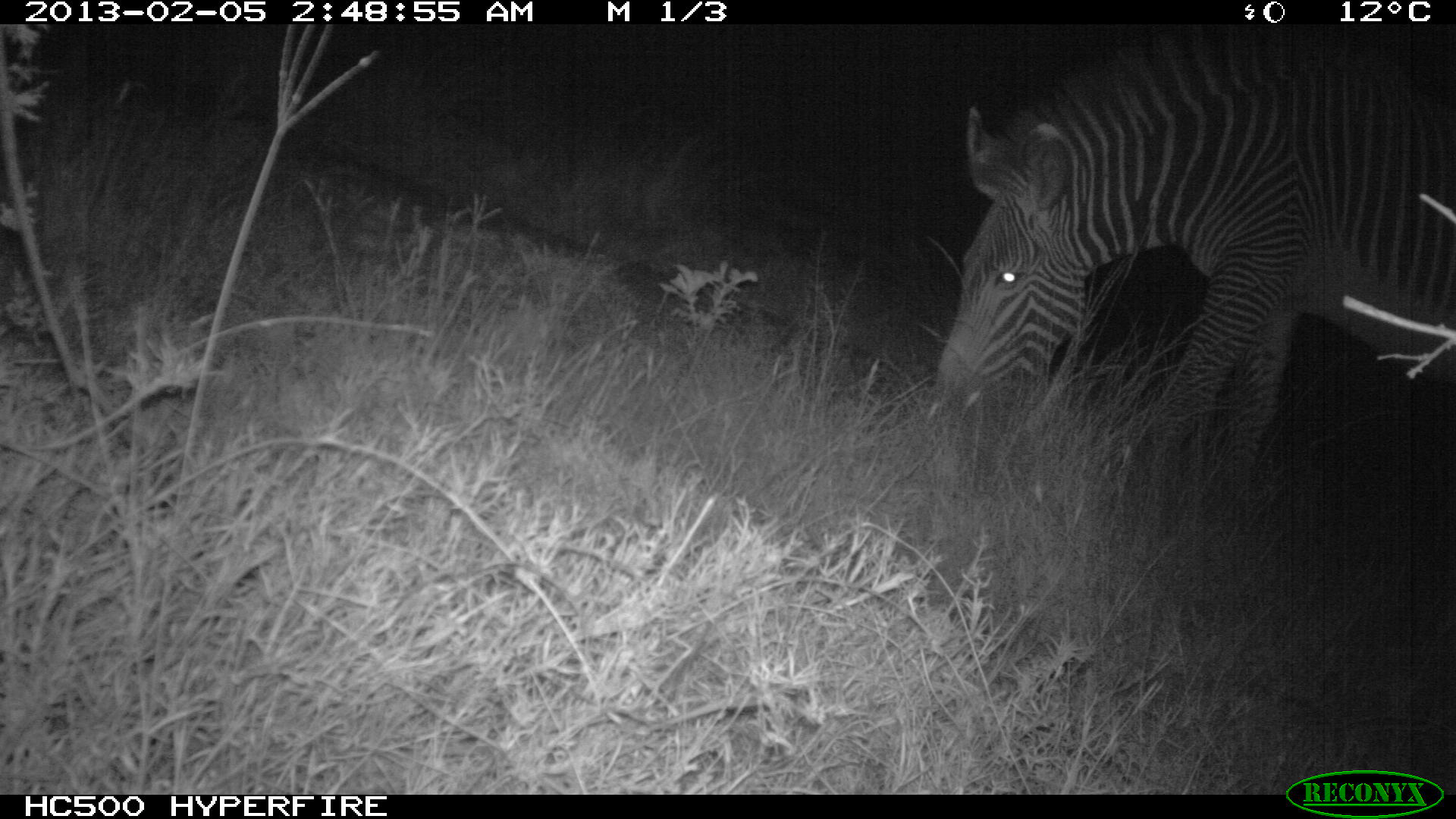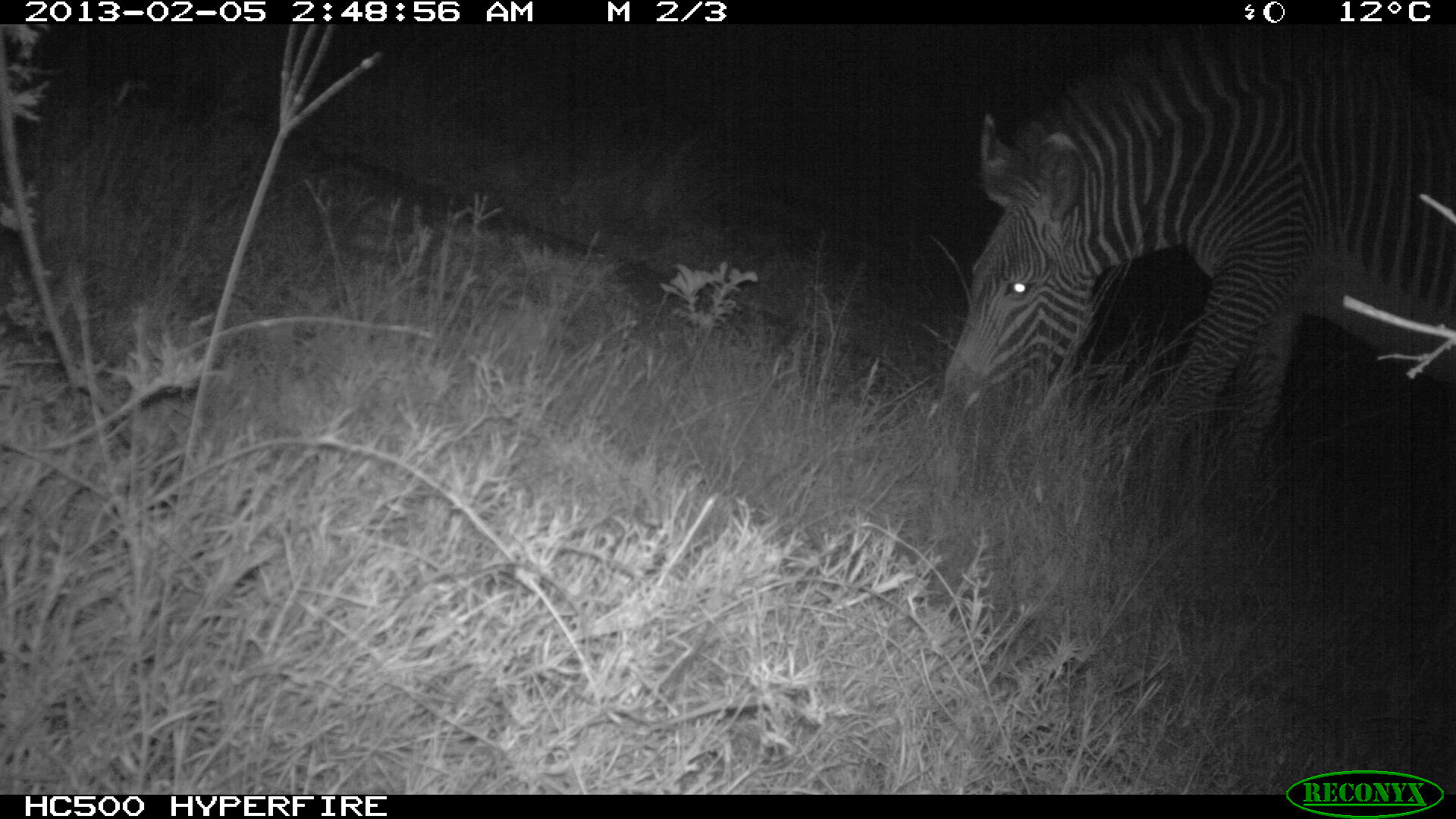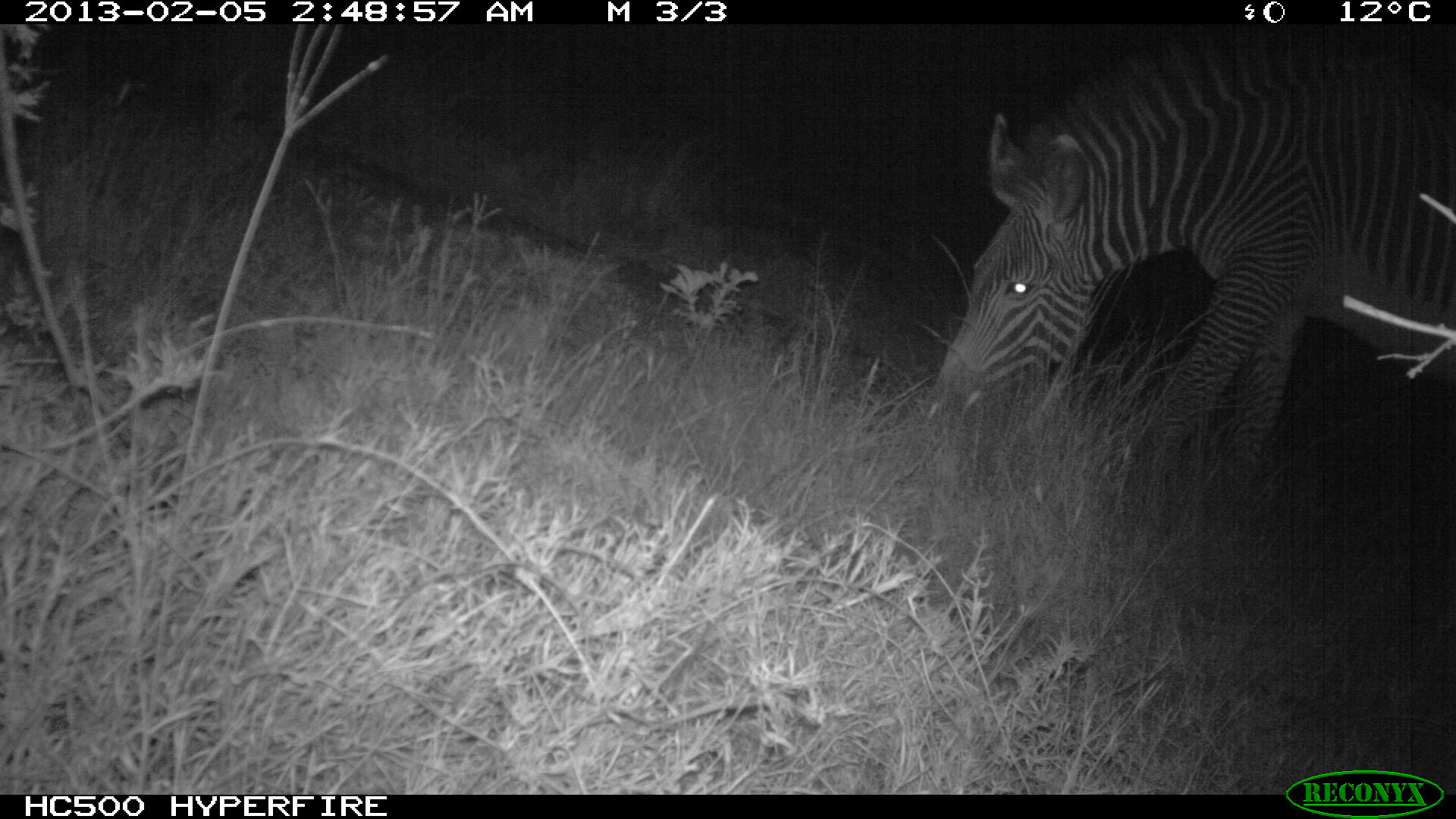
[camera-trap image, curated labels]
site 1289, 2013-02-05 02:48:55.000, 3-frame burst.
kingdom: Animalia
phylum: Chordata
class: Mammalia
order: Perissodactyla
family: Equidae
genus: Equus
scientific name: Equus grevyi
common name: grévy's zebra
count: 1